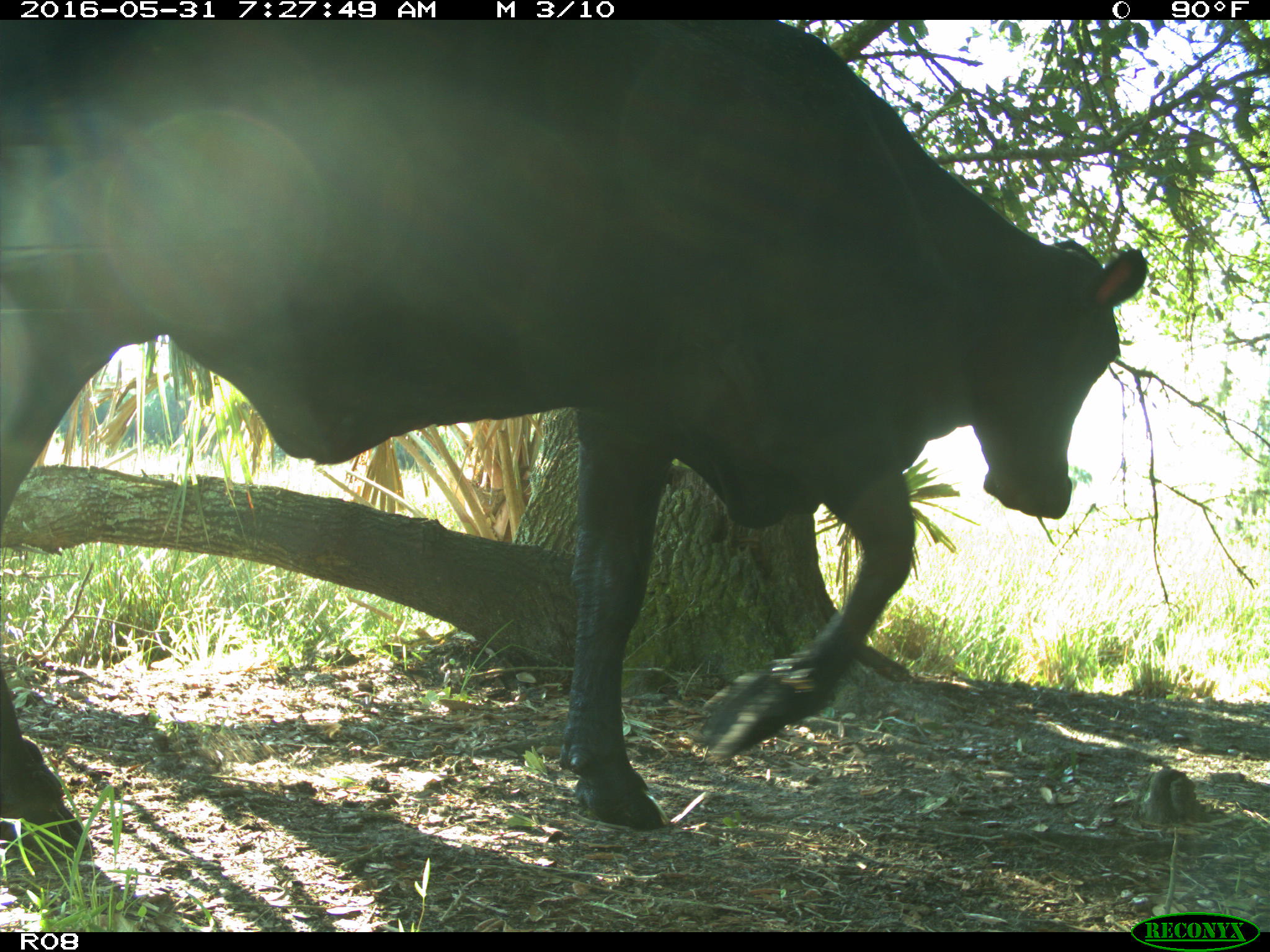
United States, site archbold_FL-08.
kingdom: Animalia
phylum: Chordata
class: Mammalia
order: Artiodactyla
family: Bovidae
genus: Bos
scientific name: Bos taurus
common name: domestic cow